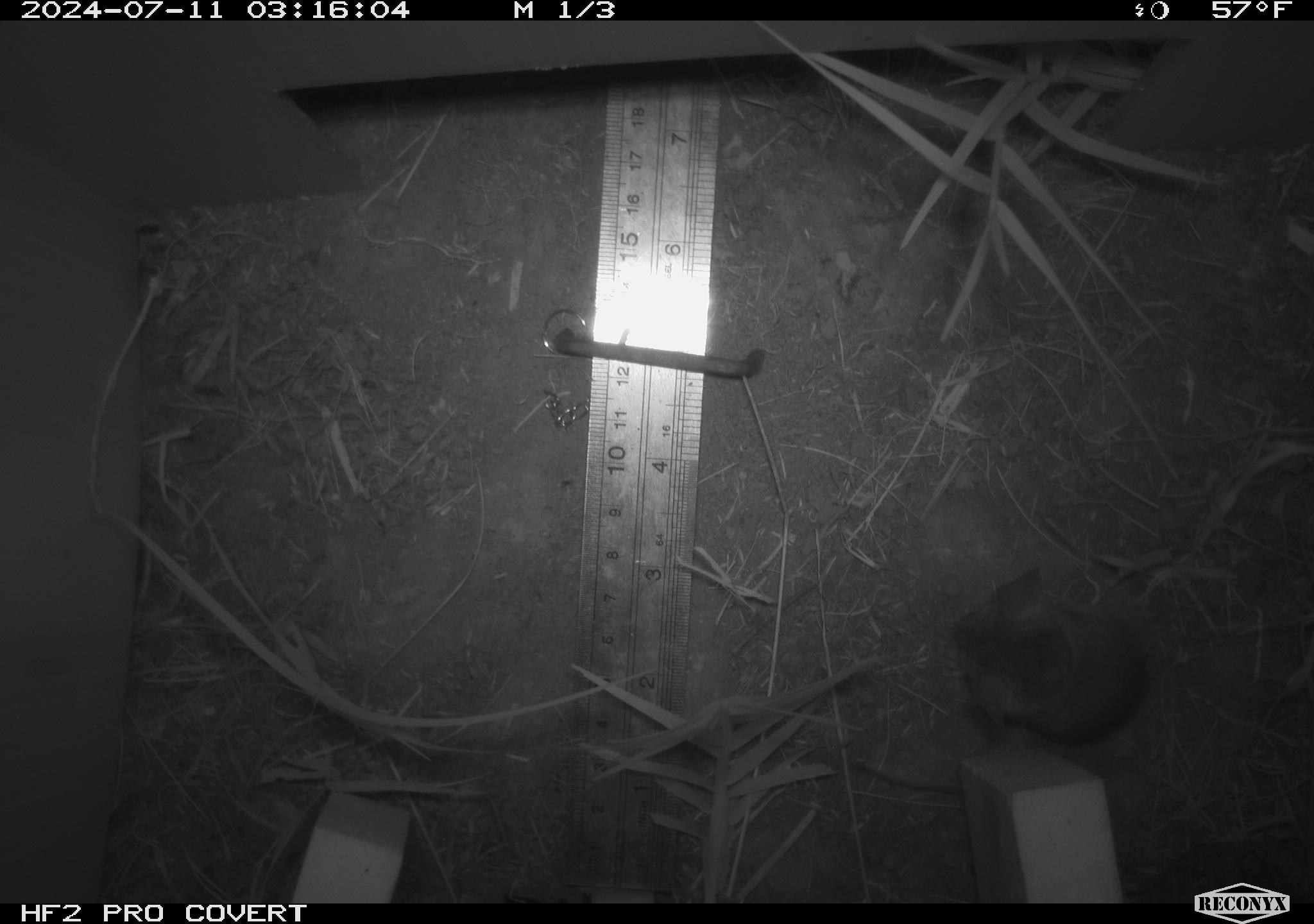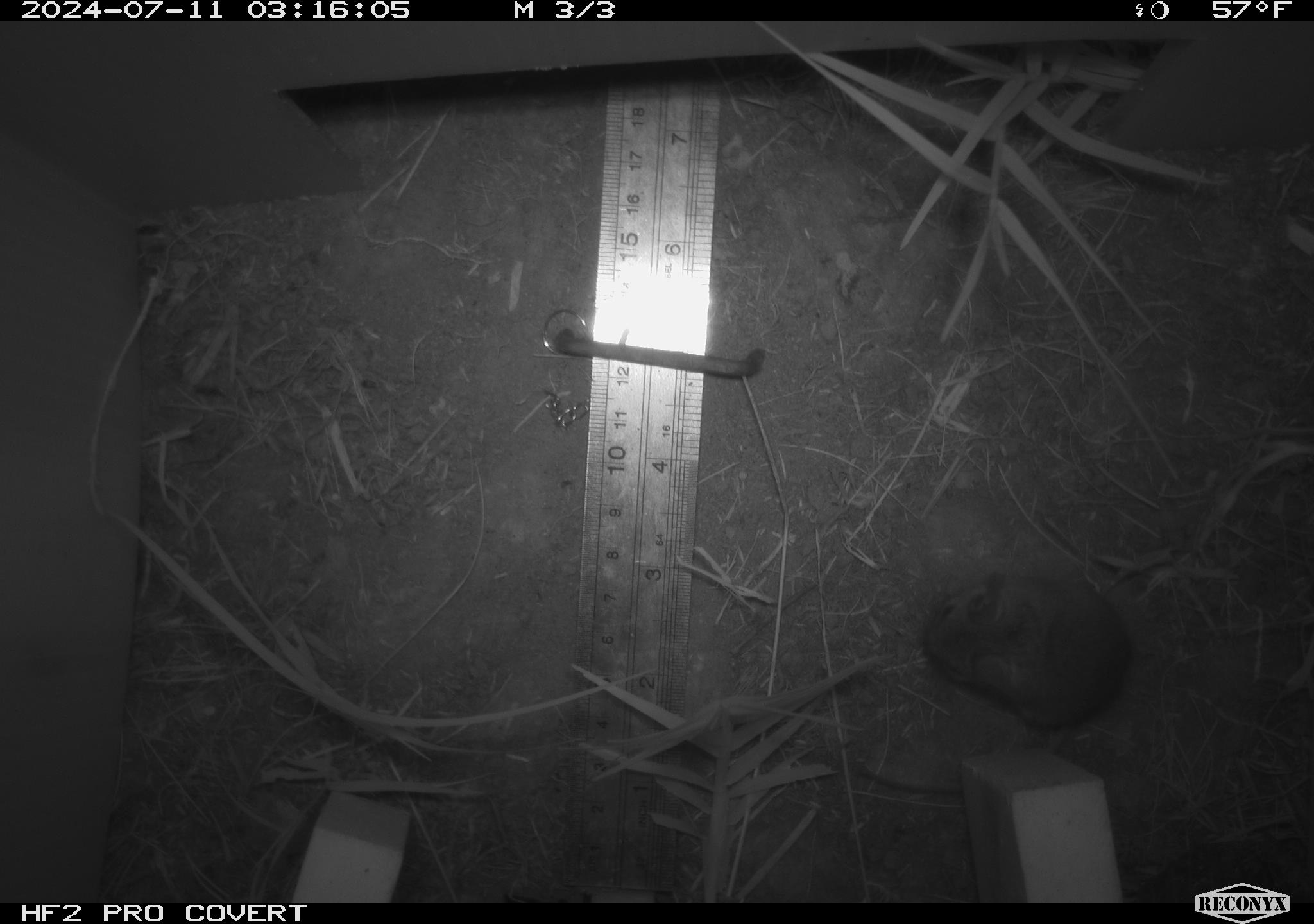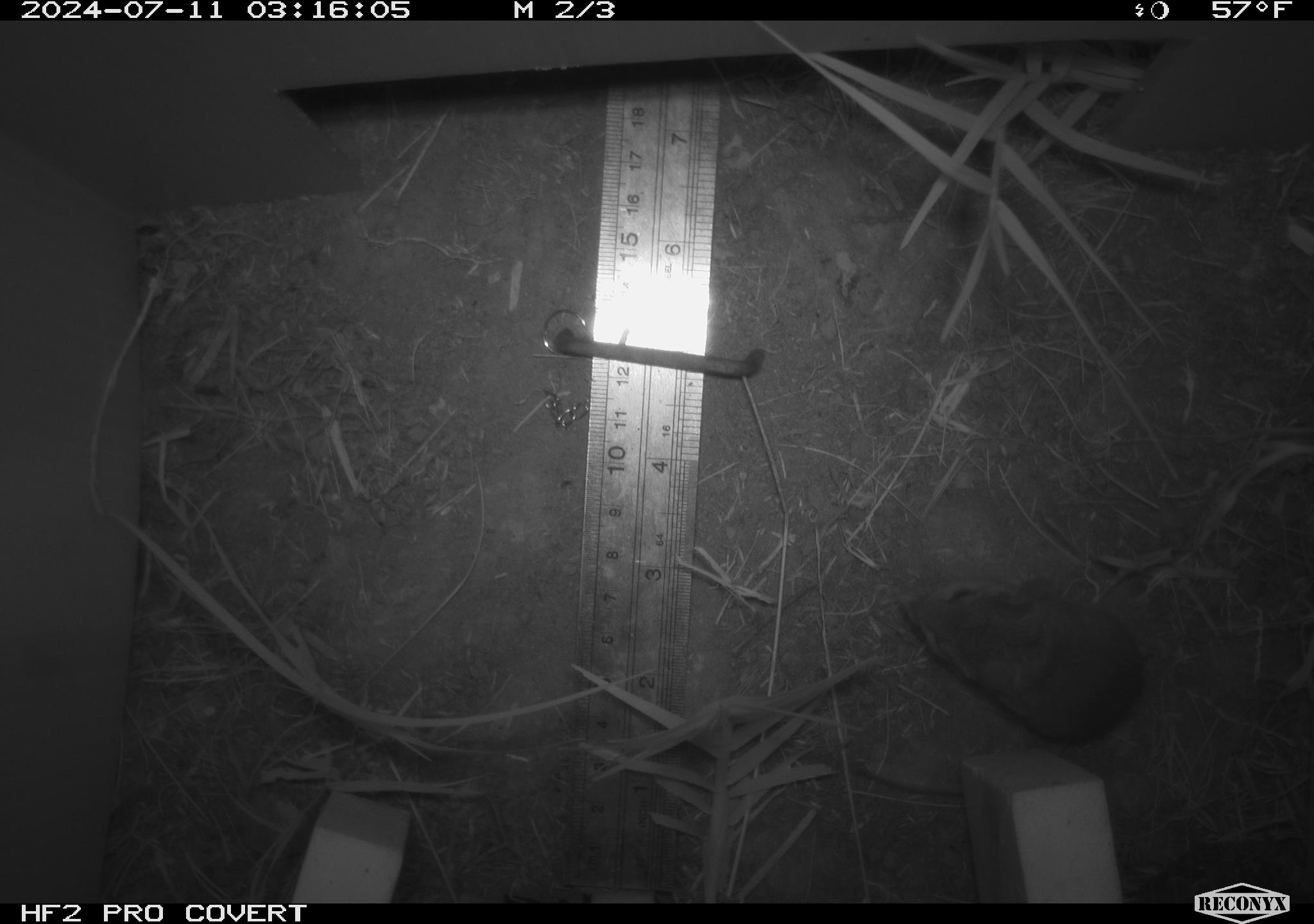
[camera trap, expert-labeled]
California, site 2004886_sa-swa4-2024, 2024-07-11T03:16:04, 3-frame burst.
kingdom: Animalia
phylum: Chordata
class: Mammalia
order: Rodentia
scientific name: Rodentia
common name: mouse species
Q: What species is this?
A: Mouse species (Rodentia).